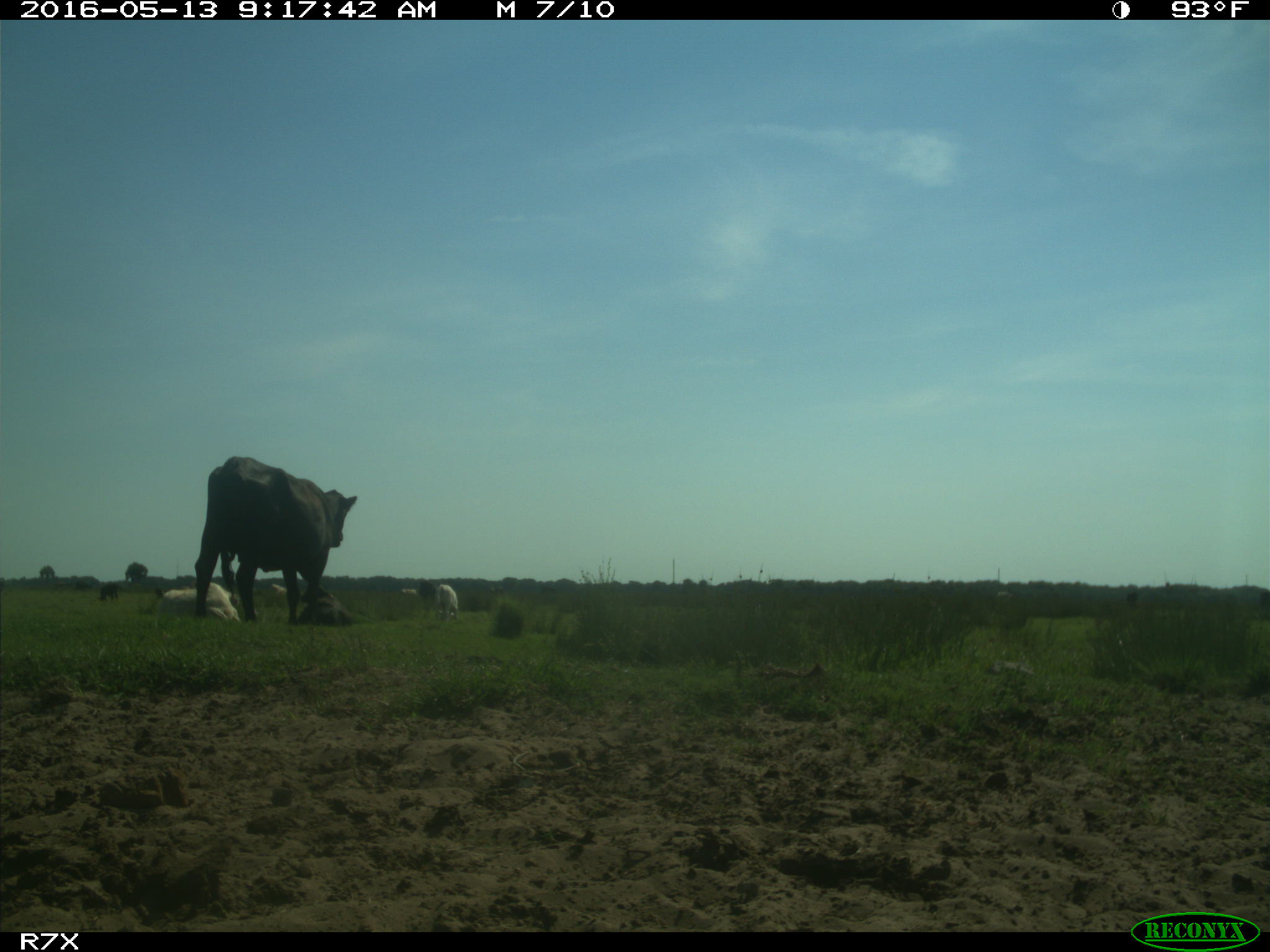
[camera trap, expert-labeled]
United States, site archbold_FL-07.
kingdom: Animalia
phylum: Chordata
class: Mammalia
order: Artiodactyla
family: Bovidae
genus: Bos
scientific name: Bos taurus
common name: domestic cow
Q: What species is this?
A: Bos taurus (domestic cow).